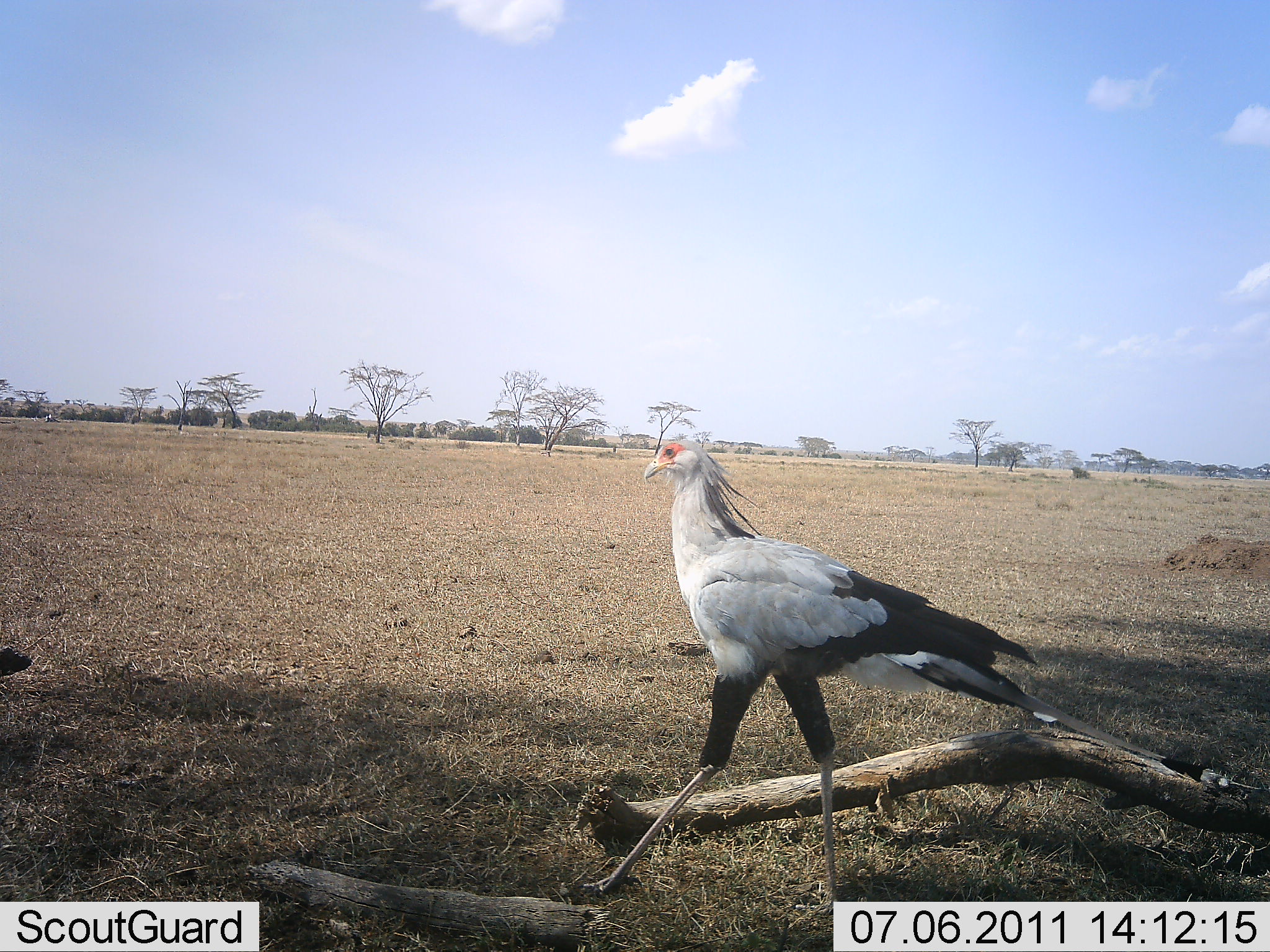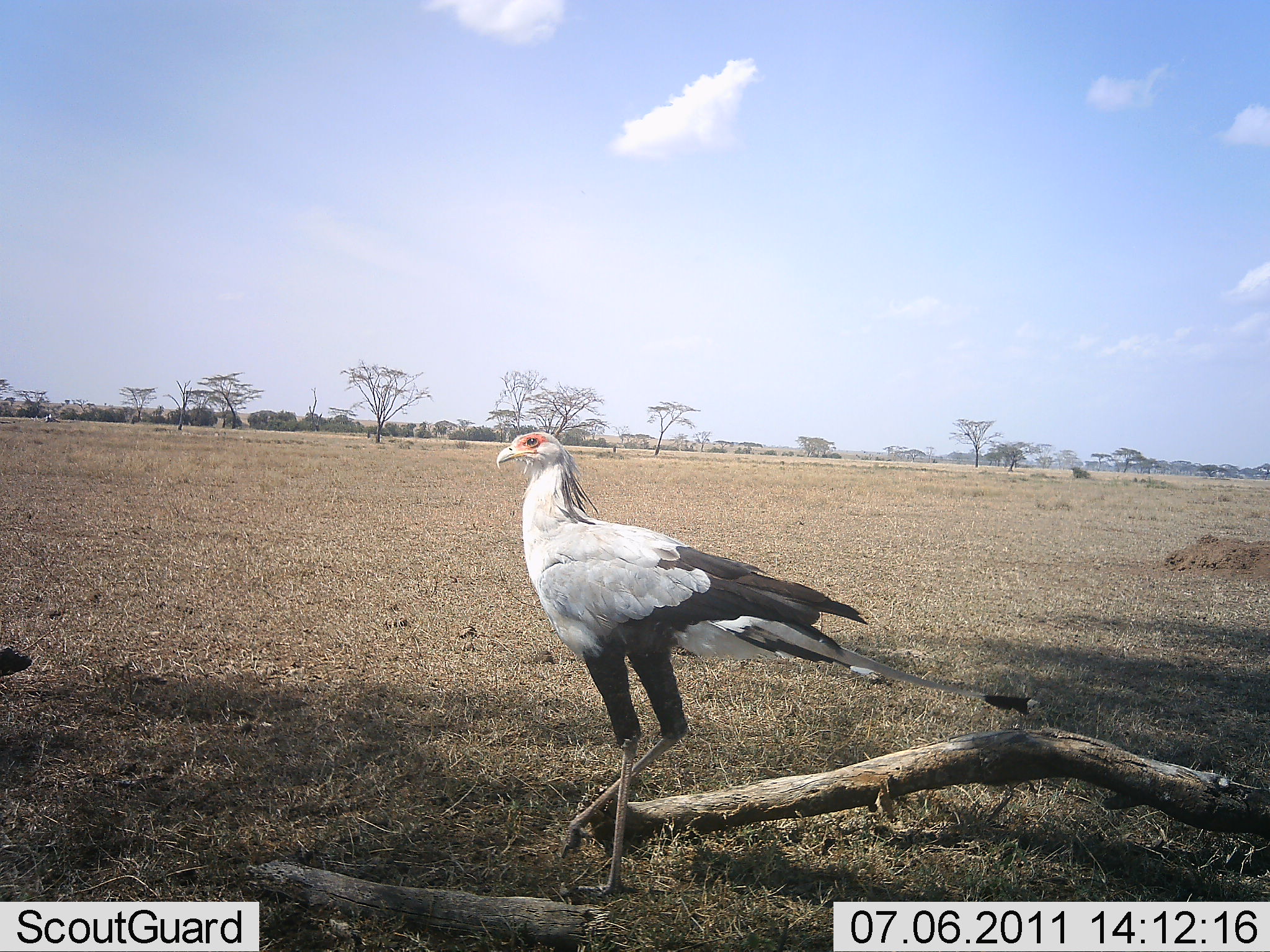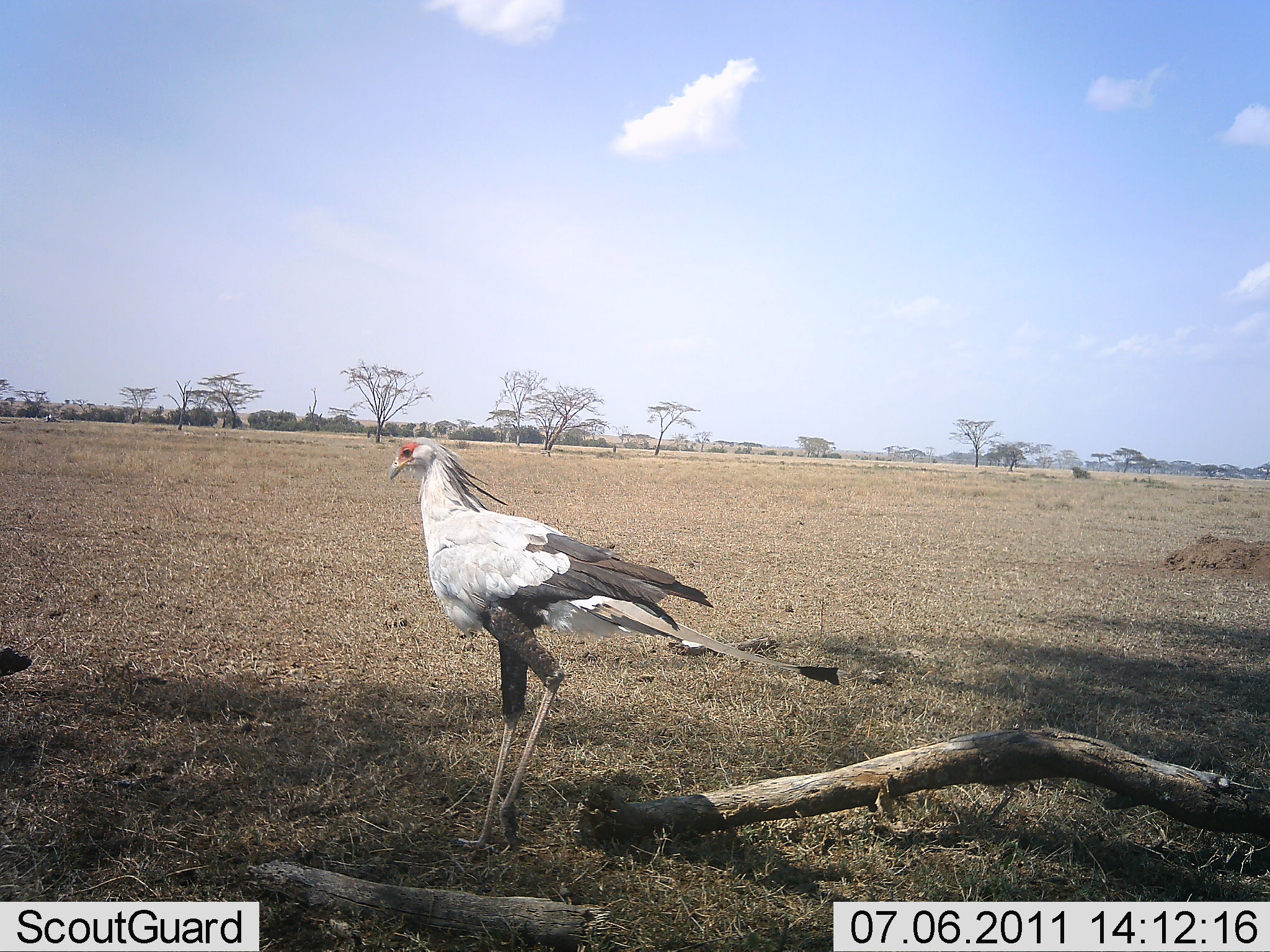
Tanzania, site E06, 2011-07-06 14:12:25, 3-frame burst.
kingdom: Animalia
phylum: Chordata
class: Aves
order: Accipitriformes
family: Sagittariidae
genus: Sagittarius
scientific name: Sagittarius serpentarius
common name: secretary bird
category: secretarybird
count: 1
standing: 0%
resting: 0%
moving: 100%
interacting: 0%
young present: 0%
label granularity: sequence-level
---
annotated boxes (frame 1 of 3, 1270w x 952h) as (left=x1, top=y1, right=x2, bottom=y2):
animal: (left=590, top=436, right=1267, bottom=913)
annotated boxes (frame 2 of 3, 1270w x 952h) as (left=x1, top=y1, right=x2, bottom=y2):
animal: (left=493, top=429, right=1034, bottom=897)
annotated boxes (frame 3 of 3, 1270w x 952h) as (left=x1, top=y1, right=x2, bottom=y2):
animal: (left=388, top=436, right=848, bottom=858)